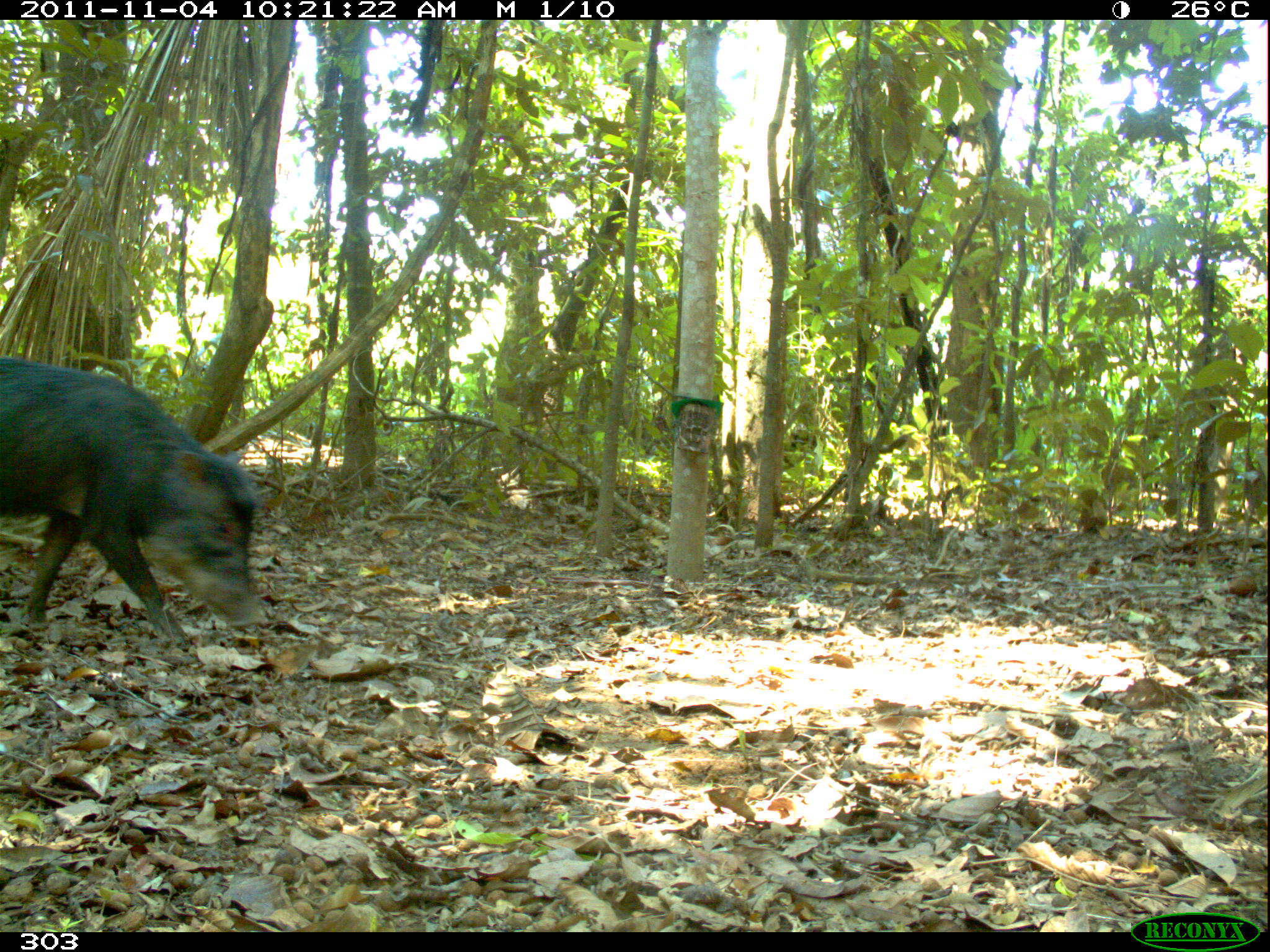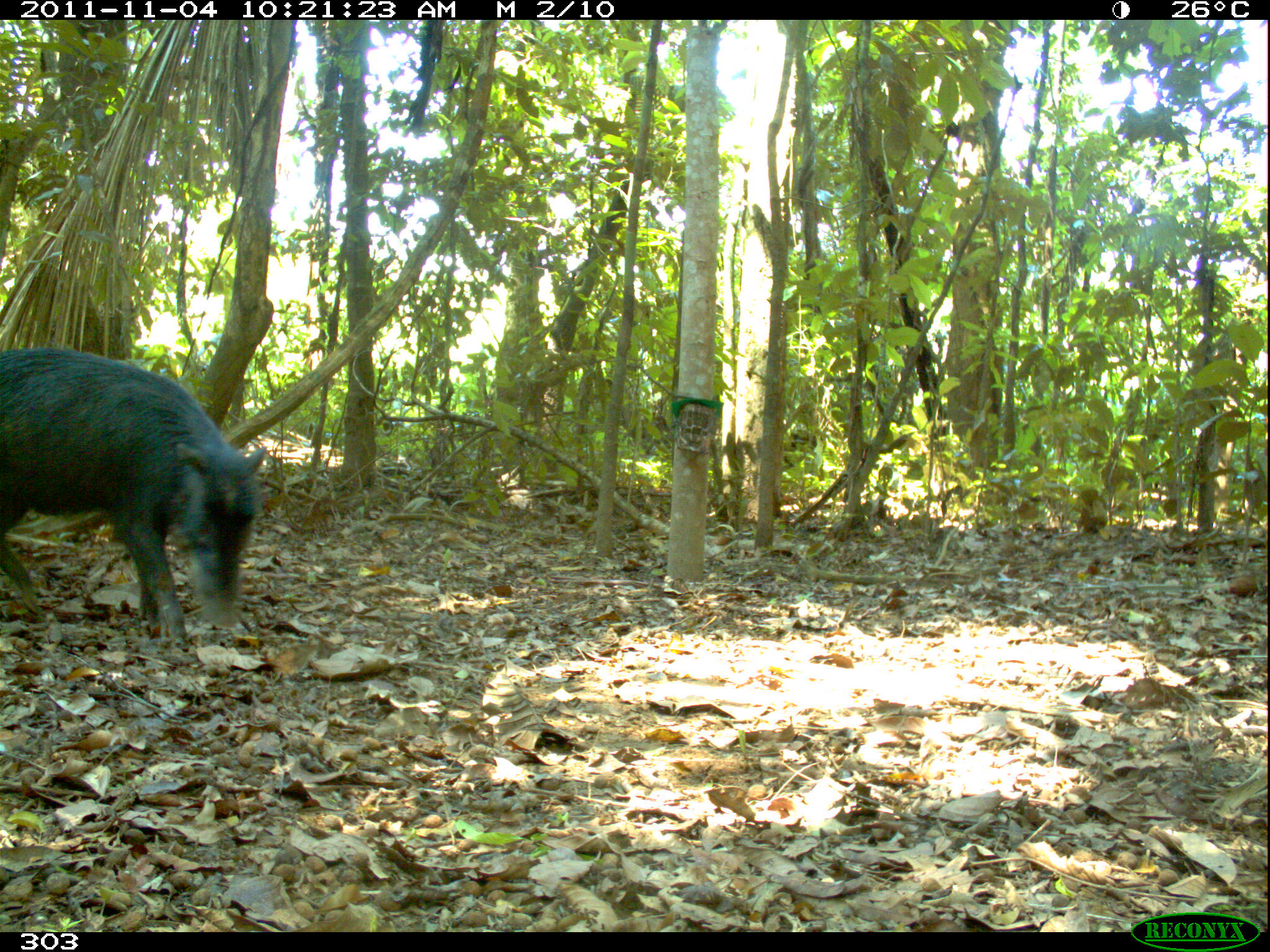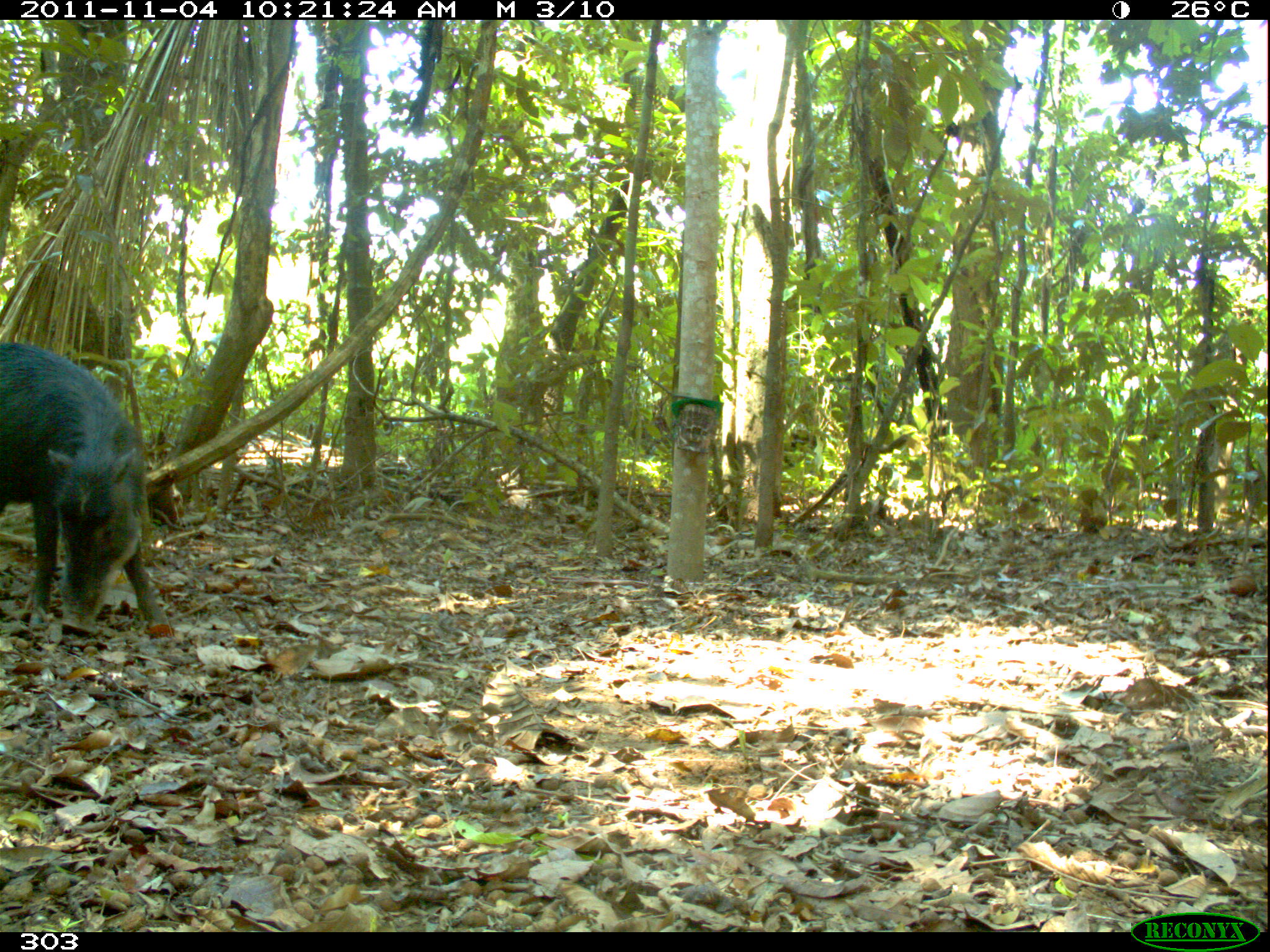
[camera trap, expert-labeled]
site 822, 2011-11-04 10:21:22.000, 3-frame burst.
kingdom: Animalia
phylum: Chordata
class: Mammalia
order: Artiodactyla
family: Tayassuidae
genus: Tayassu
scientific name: Tayassu pecari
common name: white-lipped peccary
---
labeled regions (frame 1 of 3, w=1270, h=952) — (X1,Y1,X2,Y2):
tayassu pecari: (0,354,269,649)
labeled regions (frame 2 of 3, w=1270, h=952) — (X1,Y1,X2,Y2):
tayassu pecari: (0,347,270,646)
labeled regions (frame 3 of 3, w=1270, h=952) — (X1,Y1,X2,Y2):
tayassu pecari: (0,341,165,641)